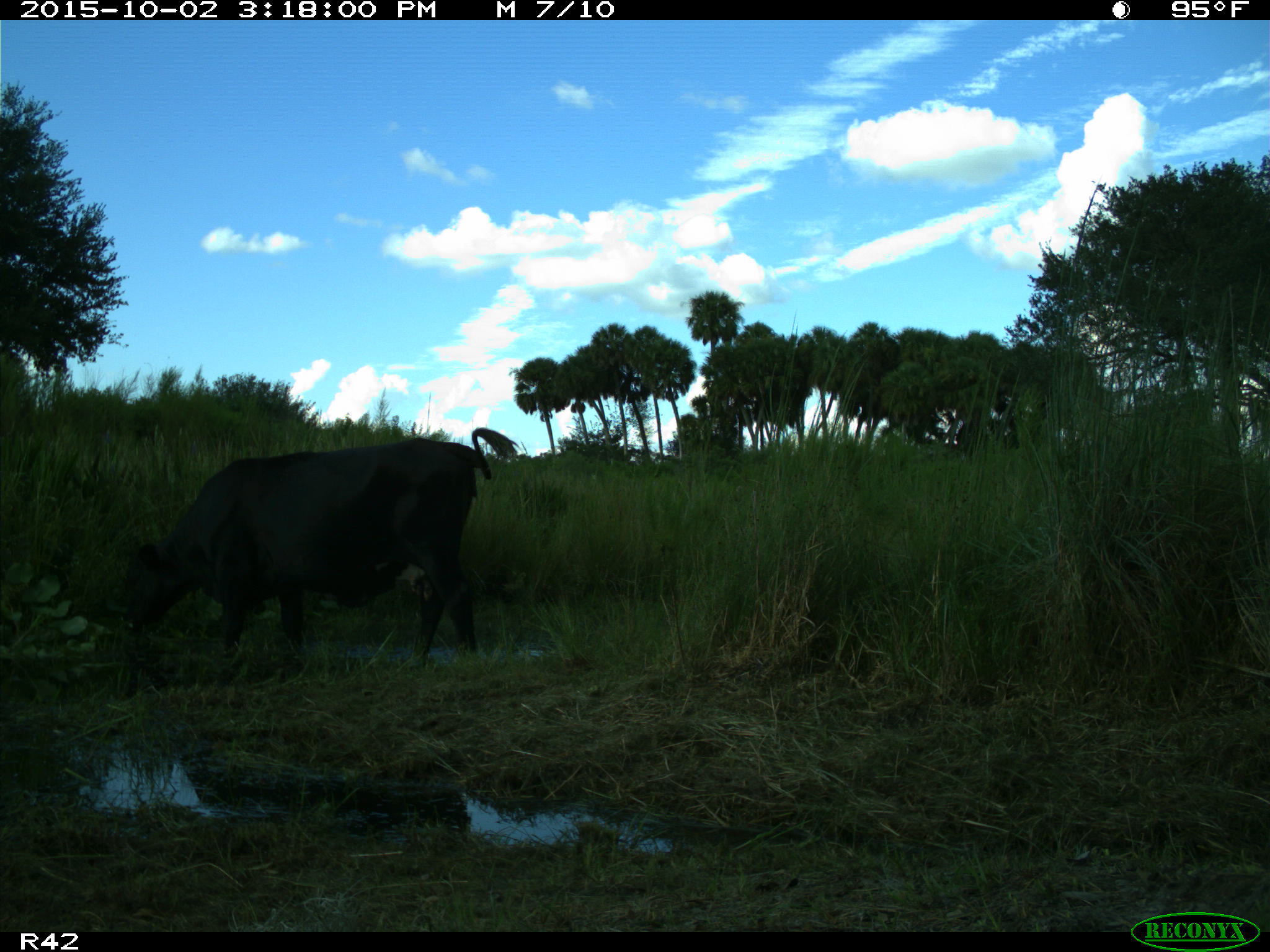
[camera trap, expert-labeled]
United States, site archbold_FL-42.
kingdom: Animalia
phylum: Chordata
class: Mammalia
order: Artiodactyla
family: Bovidae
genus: Bos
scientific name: Bos taurus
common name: domestic cow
Bos taurus (domestic cow).